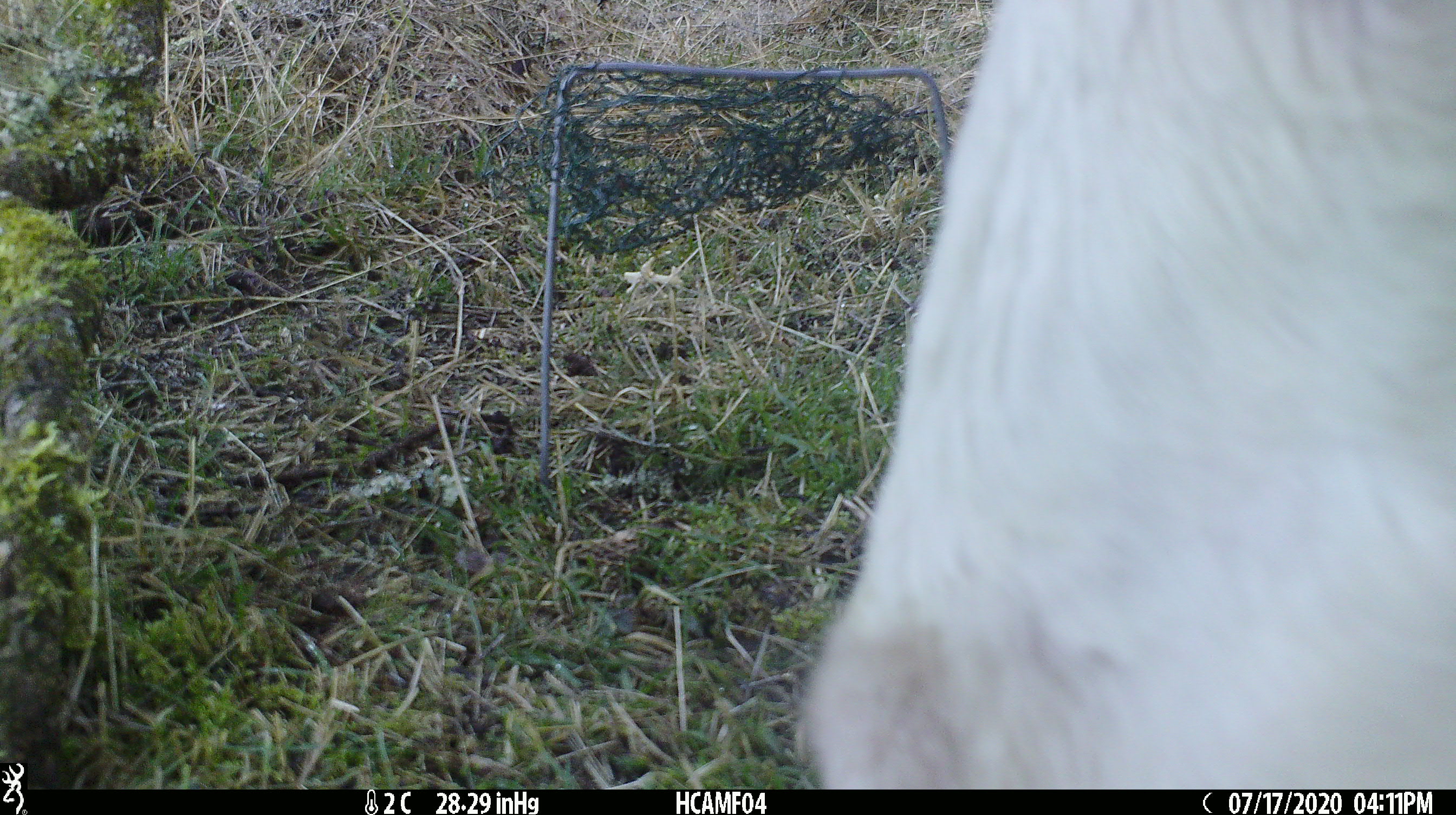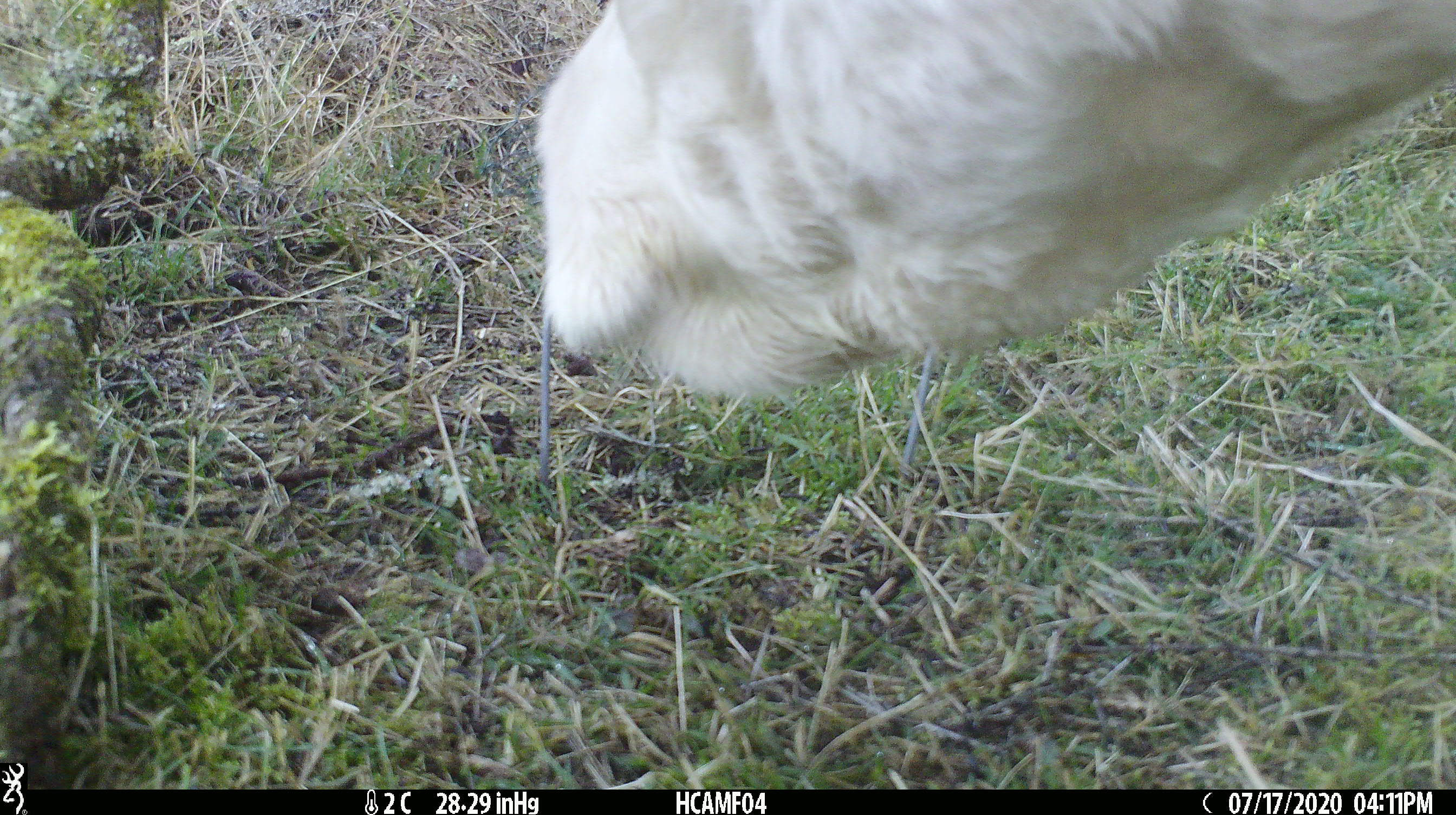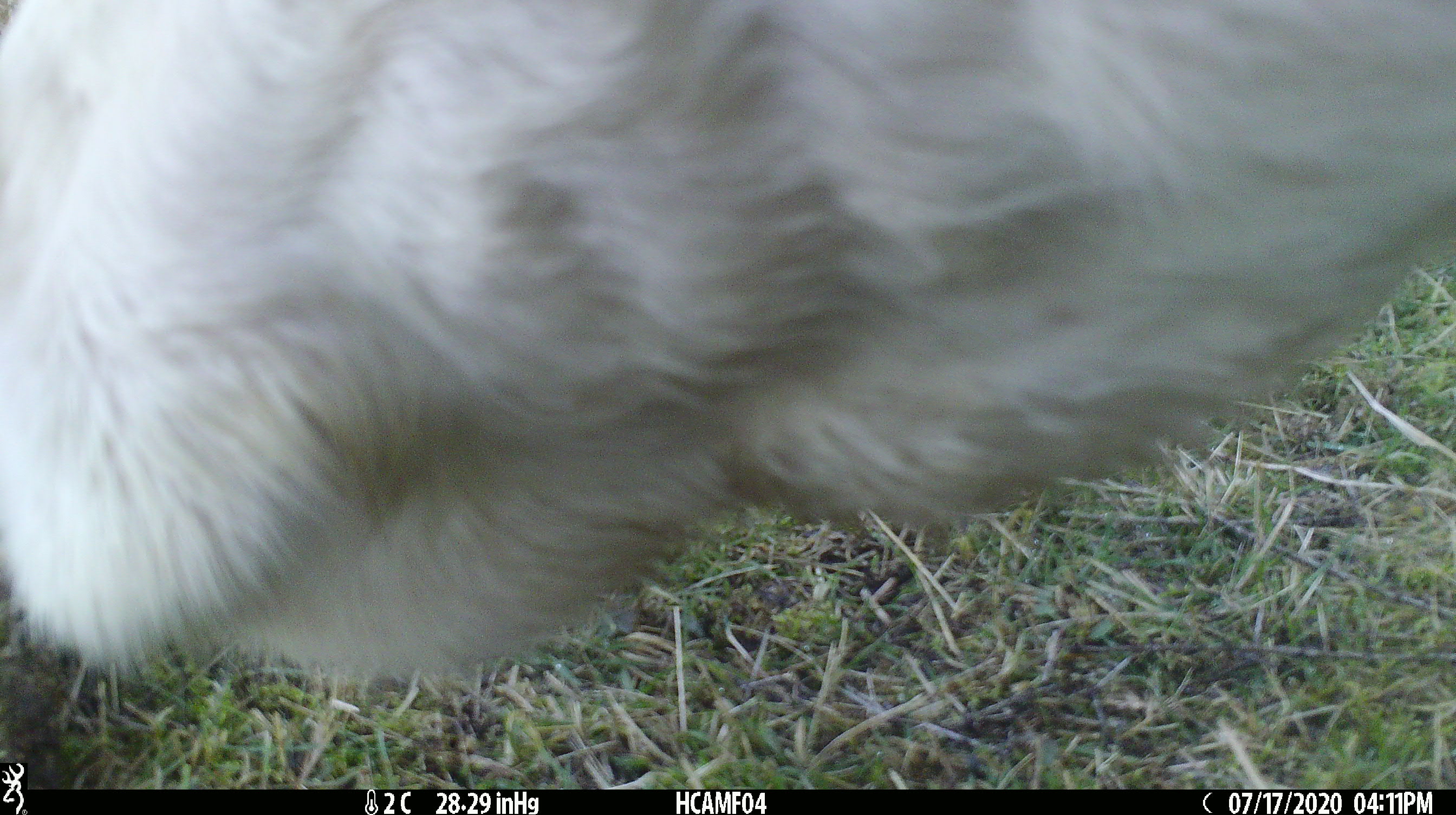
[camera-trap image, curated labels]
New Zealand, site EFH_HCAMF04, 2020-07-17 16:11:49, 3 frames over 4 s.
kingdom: Animalia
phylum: Chordata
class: Mammalia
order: Artiodactyla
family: Bovidae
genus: Bos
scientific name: Bos taurus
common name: domestic cow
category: cow